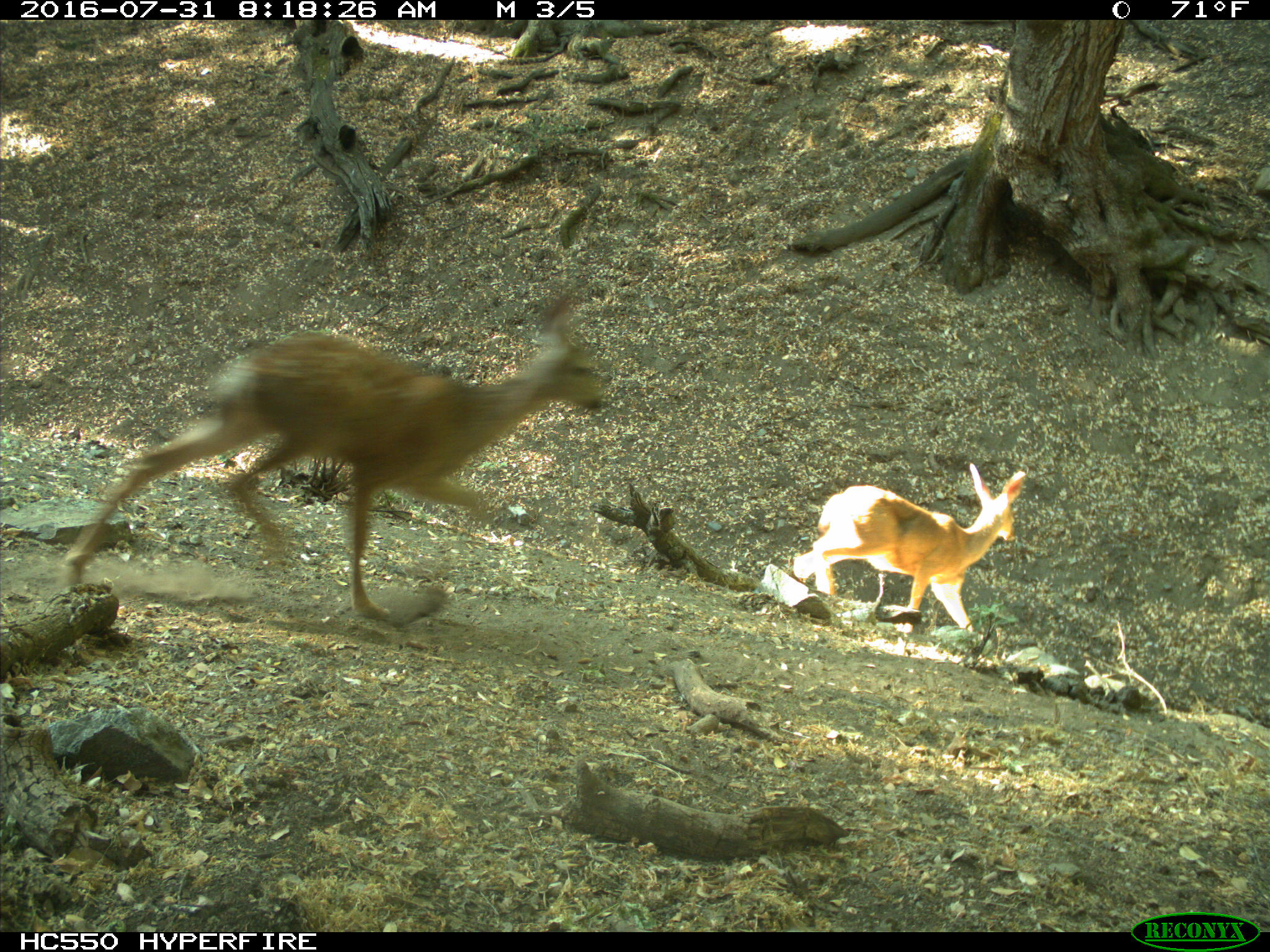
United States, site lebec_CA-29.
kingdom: Animalia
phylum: Chordata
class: Mammalia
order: Artiodactyla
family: Cervidae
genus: Odocoileus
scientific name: Odocoileus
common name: deer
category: unidentified deer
Unidentified deer (deer) (Odocoileus).